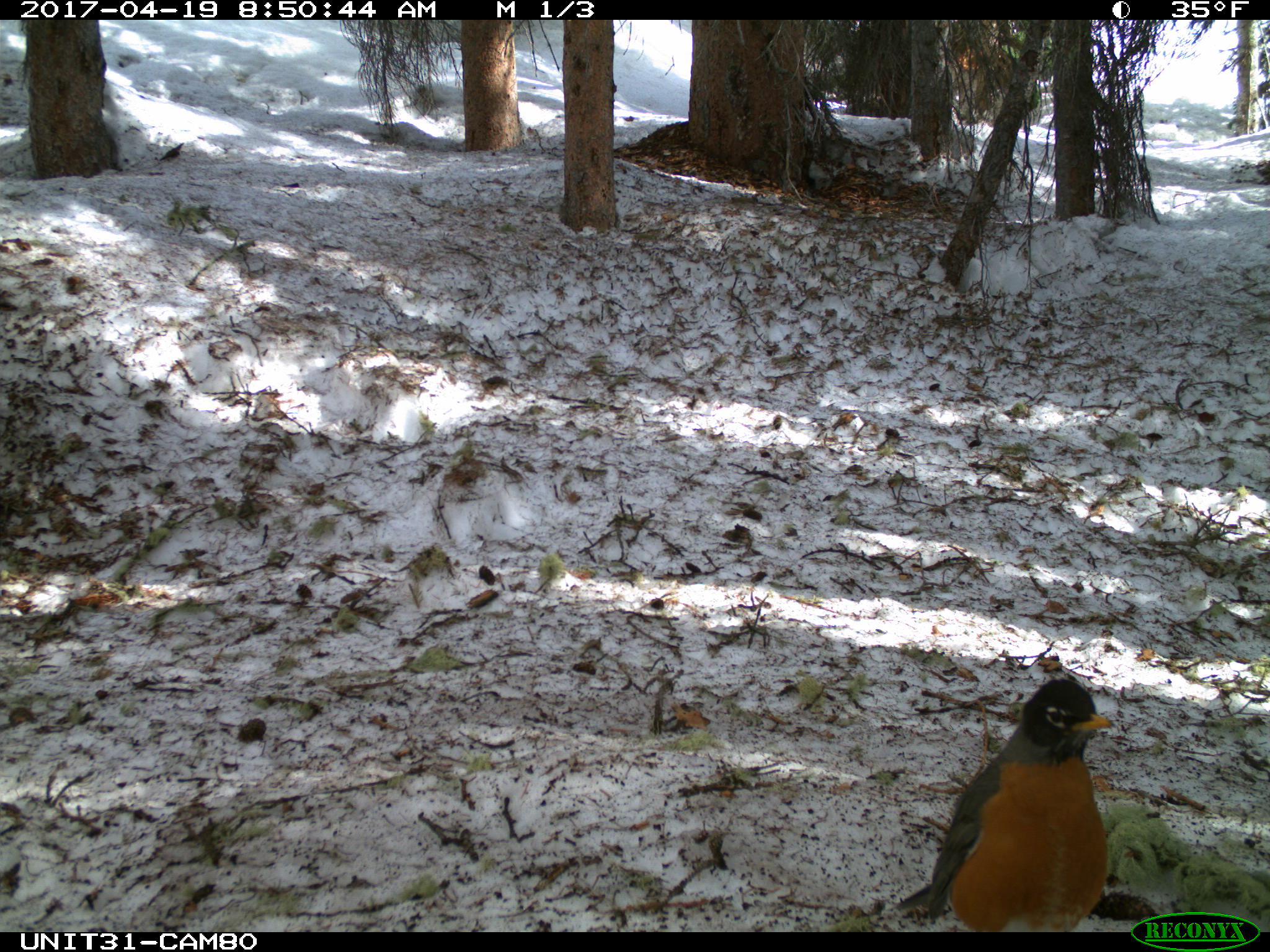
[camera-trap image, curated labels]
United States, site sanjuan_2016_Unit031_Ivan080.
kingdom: Animalia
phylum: Chordata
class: Aves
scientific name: Aves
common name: birds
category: unidentified bird